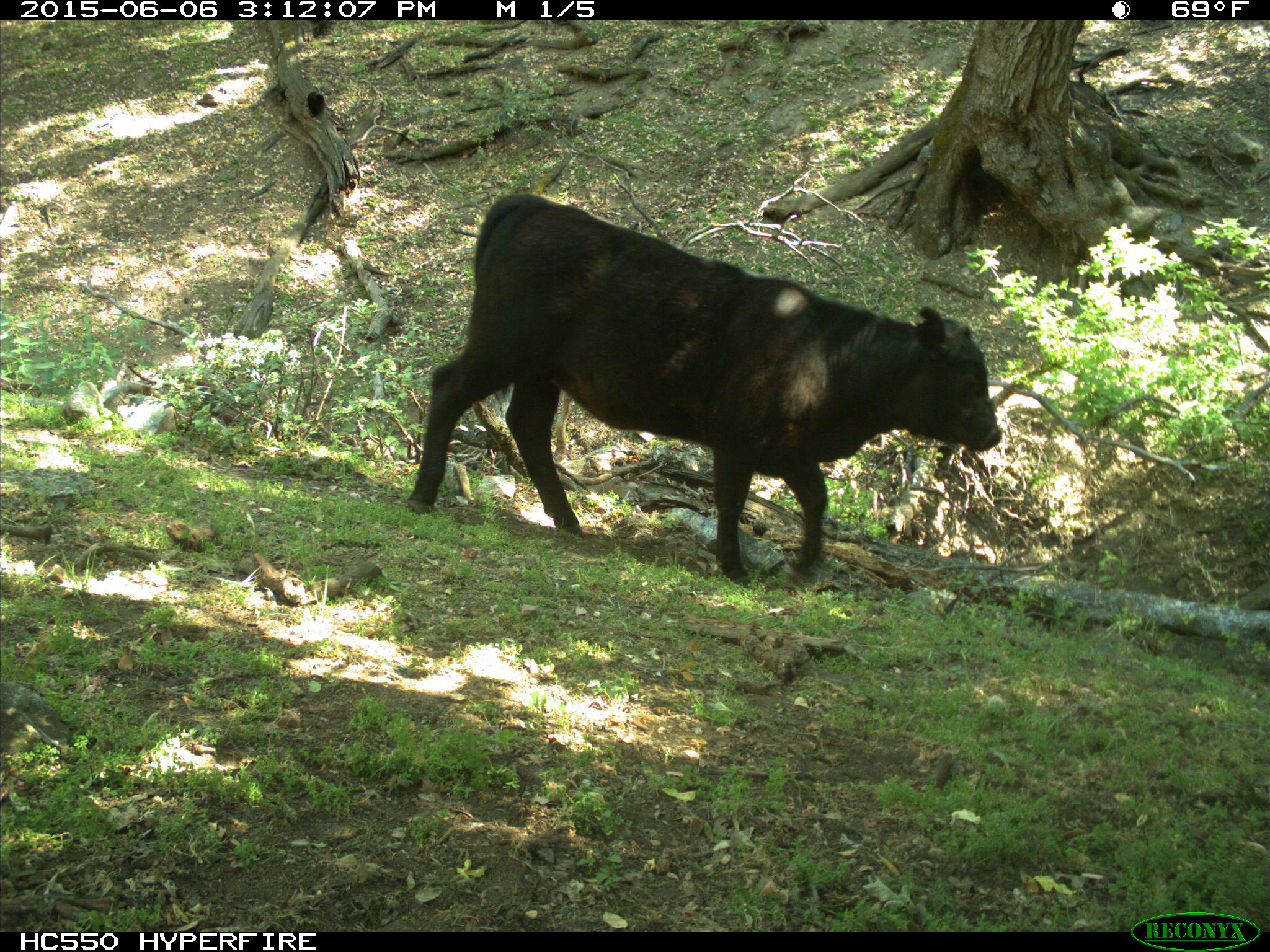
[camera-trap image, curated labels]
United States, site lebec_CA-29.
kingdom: Animalia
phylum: Chordata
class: Mammalia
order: Artiodactyla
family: Bovidae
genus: Bos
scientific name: Bos taurus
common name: domestic cow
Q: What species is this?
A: Bos taurus (domestic cow).